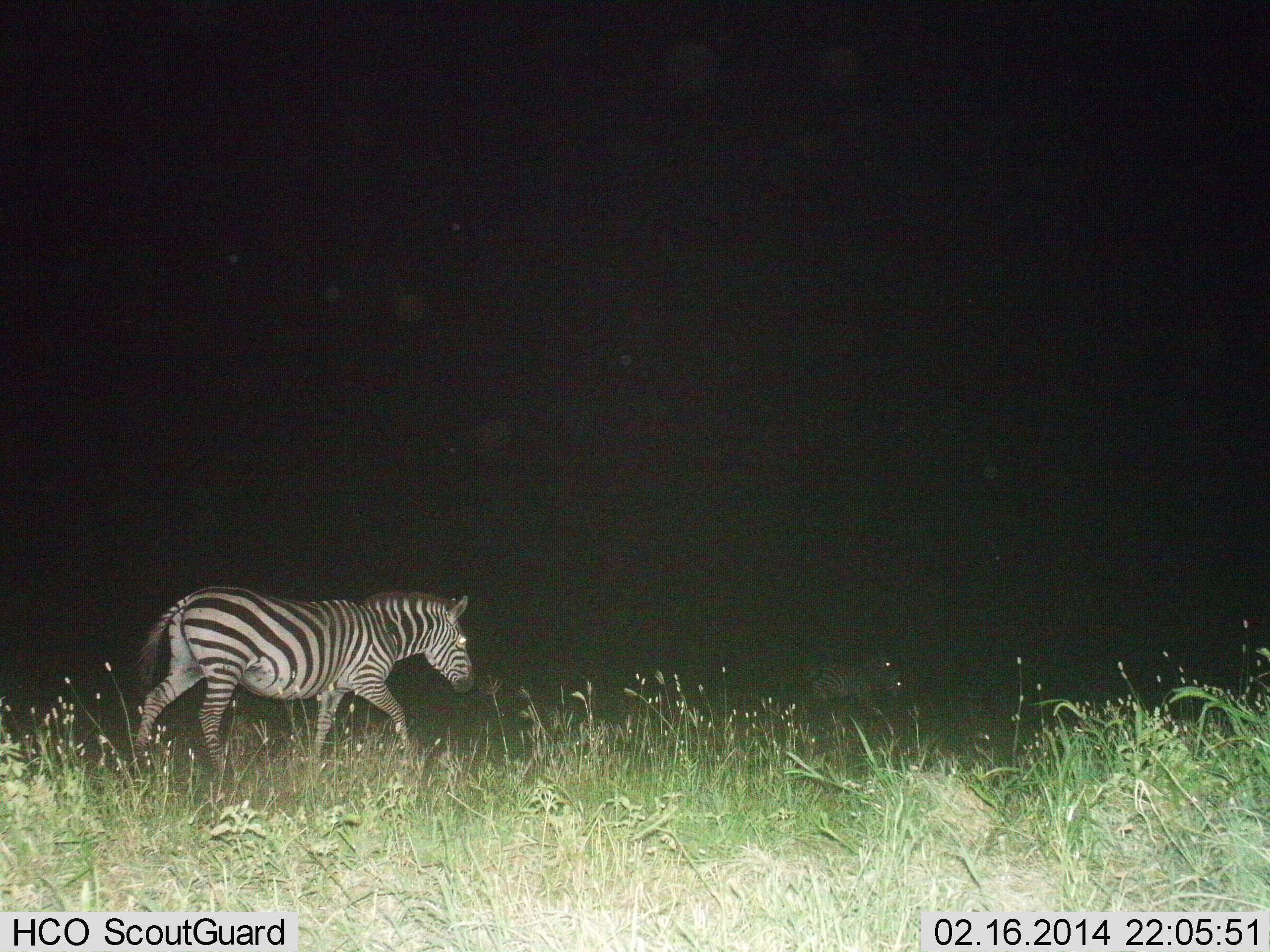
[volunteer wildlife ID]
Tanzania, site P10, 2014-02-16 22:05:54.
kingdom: Animalia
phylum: Chordata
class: Mammalia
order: Perissodactyla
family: Equidae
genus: Equus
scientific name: Equus quagga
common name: plains zebra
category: zebra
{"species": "zebra (plains zebra) (Equus quagga)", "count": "1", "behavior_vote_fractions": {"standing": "10%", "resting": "0%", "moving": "100%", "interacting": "0%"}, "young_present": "0%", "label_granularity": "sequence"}